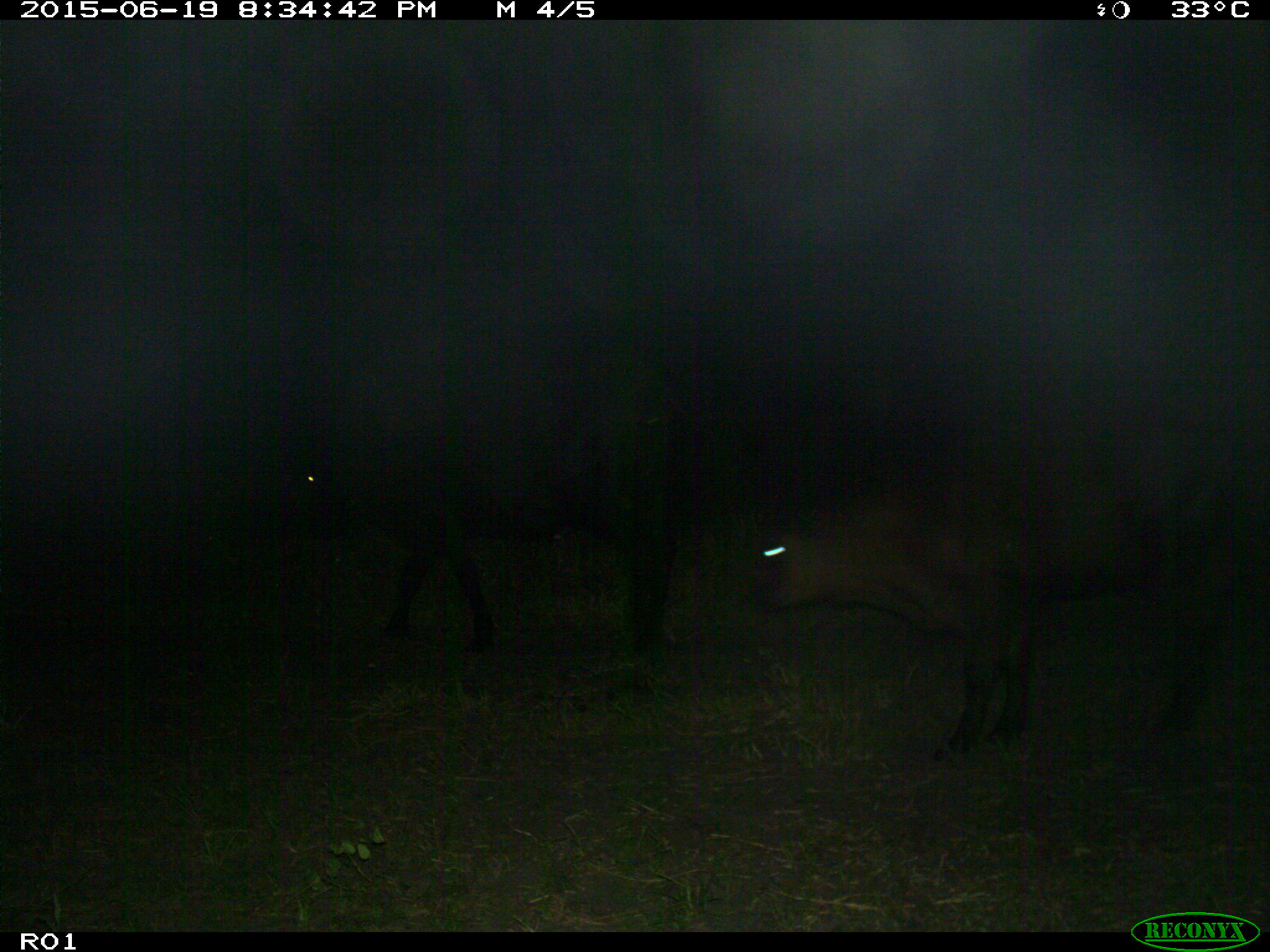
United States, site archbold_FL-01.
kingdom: Animalia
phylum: Chordata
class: Mammalia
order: Artiodactyla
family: Bovidae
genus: Bos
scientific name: Bos taurus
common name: domestic cow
Bos taurus (domestic cow).